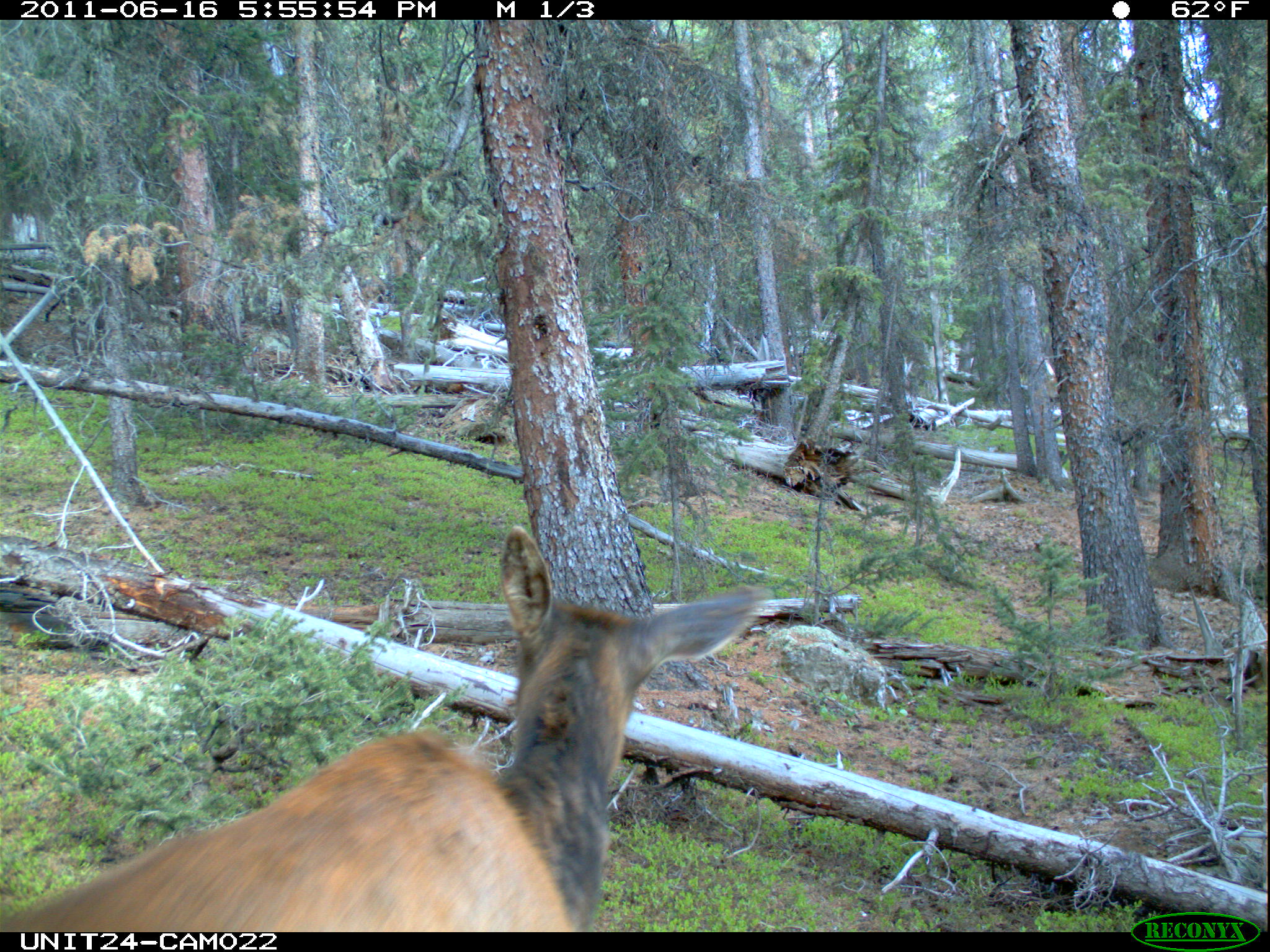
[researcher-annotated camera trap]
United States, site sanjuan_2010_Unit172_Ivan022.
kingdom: Animalia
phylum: Chordata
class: Mammalia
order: Artiodactyla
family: Cervidae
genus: Cervus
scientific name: Cervus elaphus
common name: red deer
Cervus elaphus (red deer).